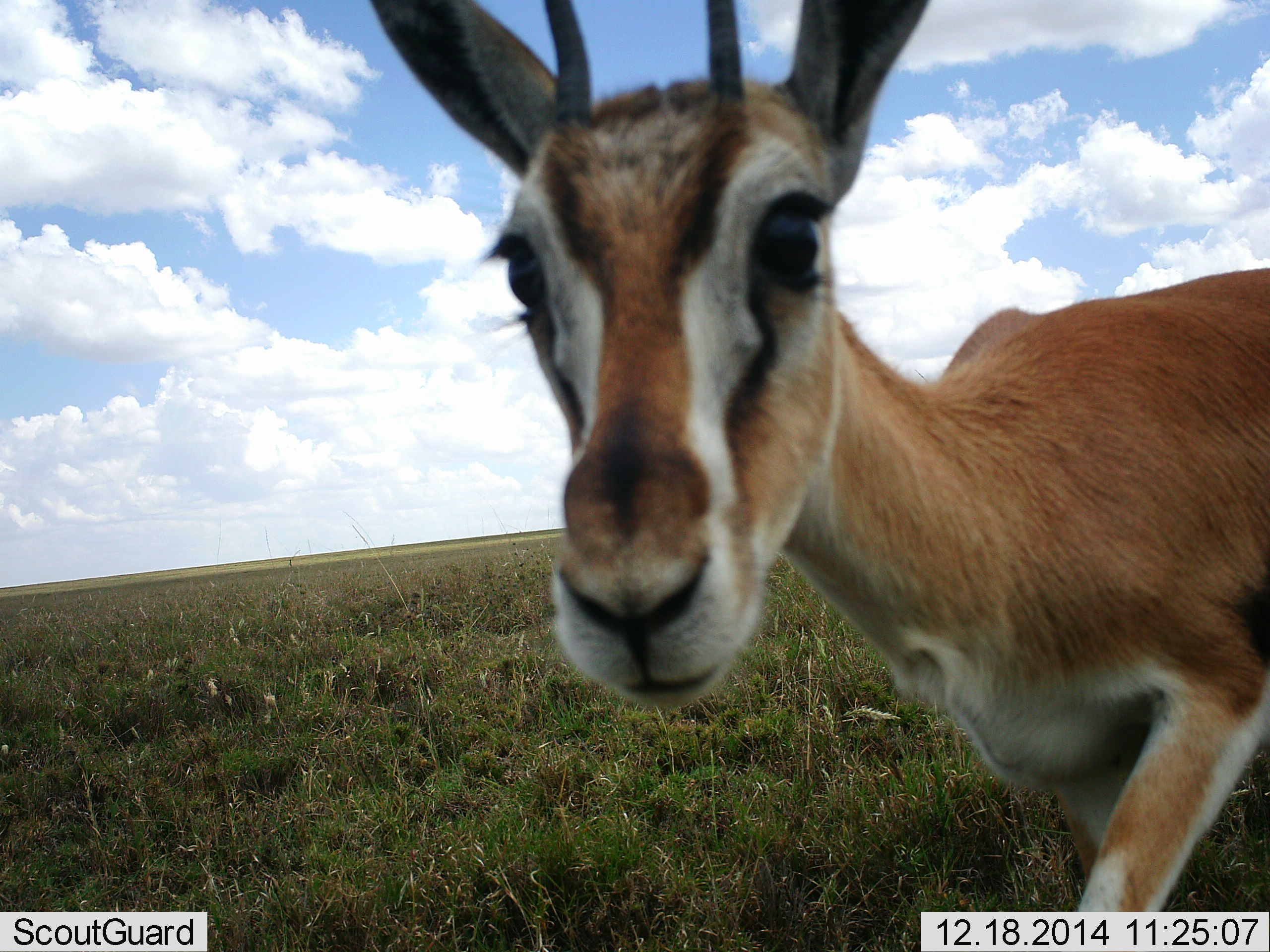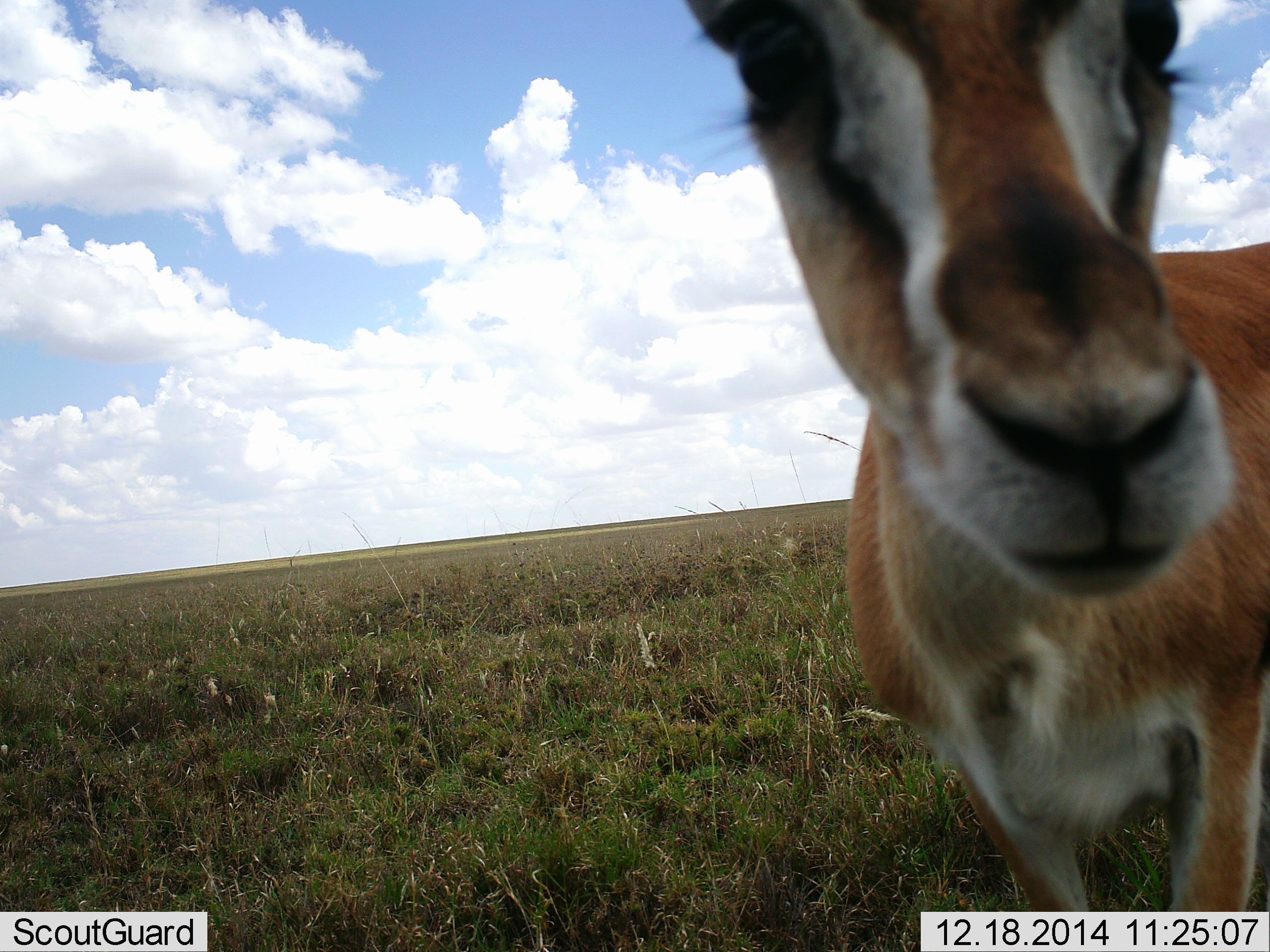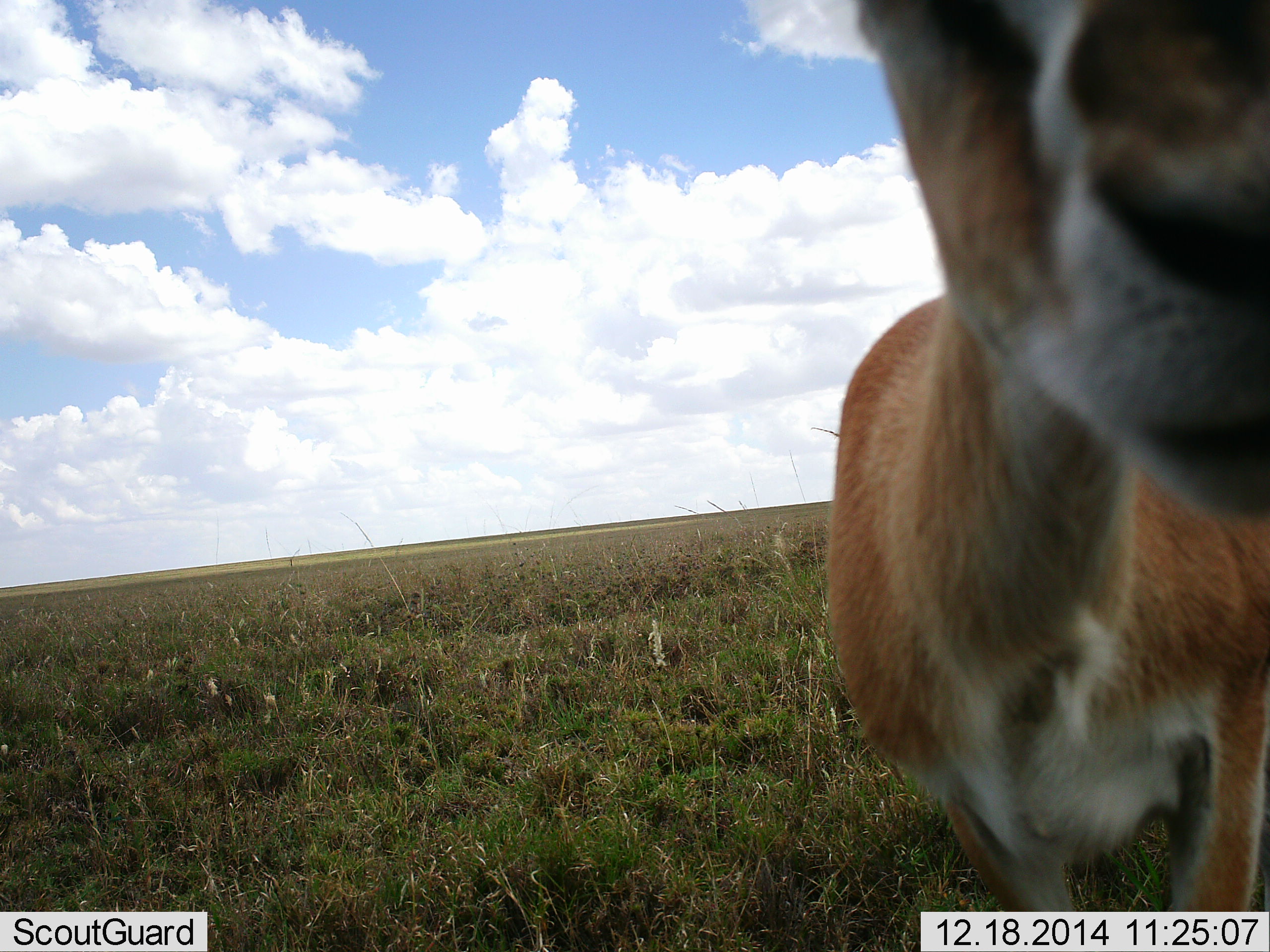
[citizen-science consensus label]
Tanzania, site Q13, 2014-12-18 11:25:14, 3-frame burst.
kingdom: Animalia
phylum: Chordata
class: Mammalia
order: Artiodactyla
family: Bovidae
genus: Eudorcas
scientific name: Eudorcas thomsonii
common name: thomson's gazelle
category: gazellethomsons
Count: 1.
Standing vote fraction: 40%.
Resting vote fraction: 0%.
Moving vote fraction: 30%.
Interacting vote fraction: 30%.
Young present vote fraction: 0%.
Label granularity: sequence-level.